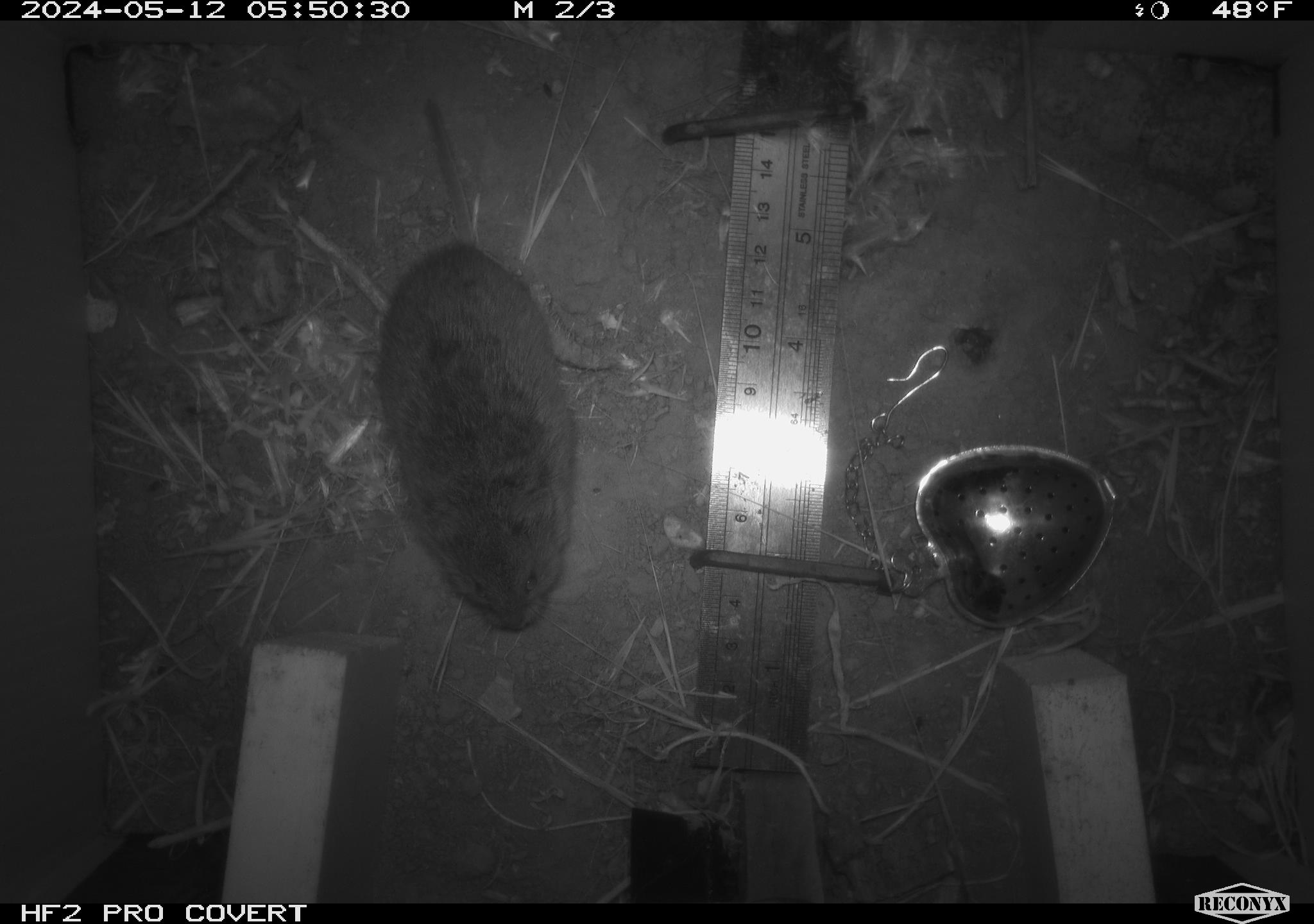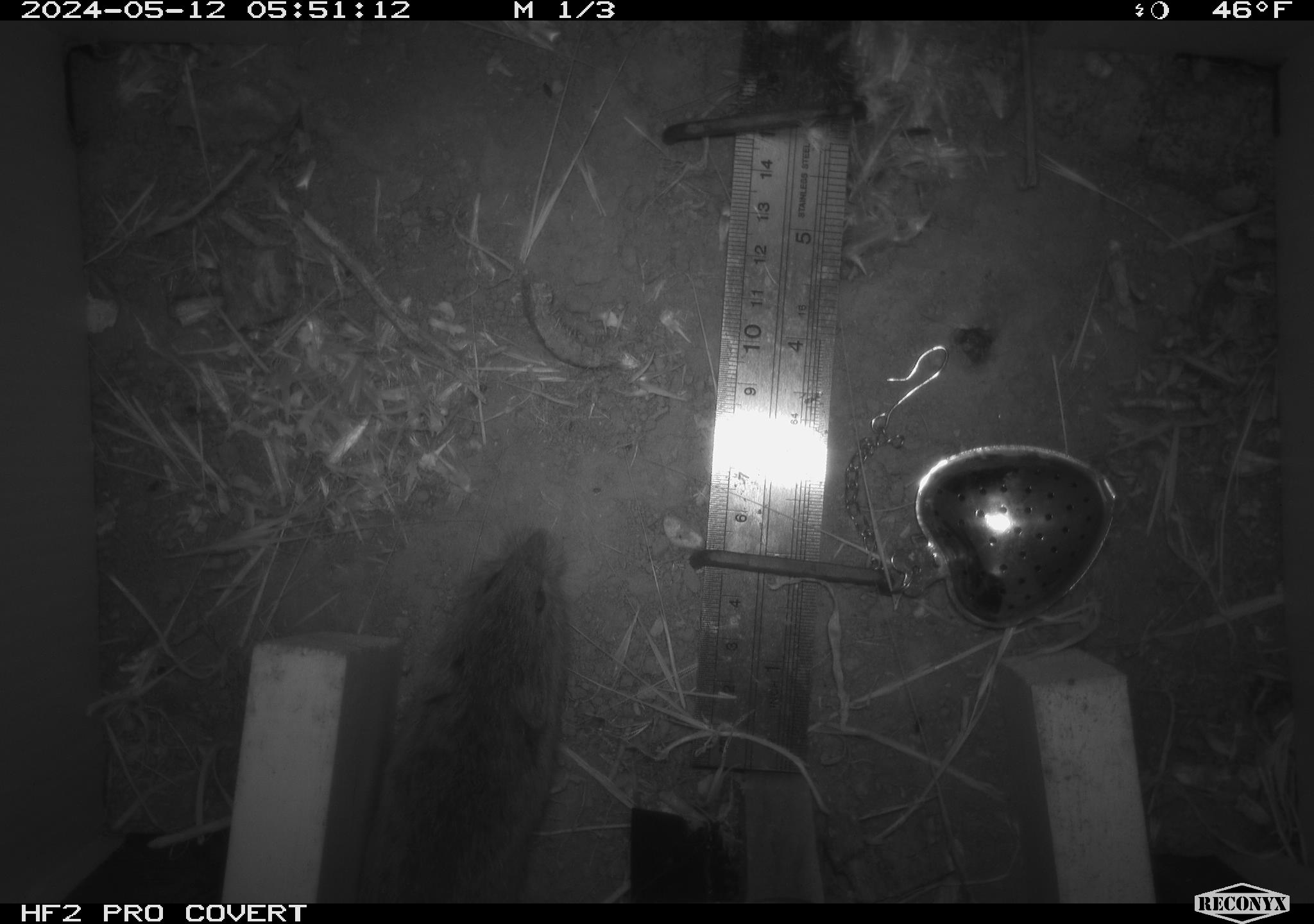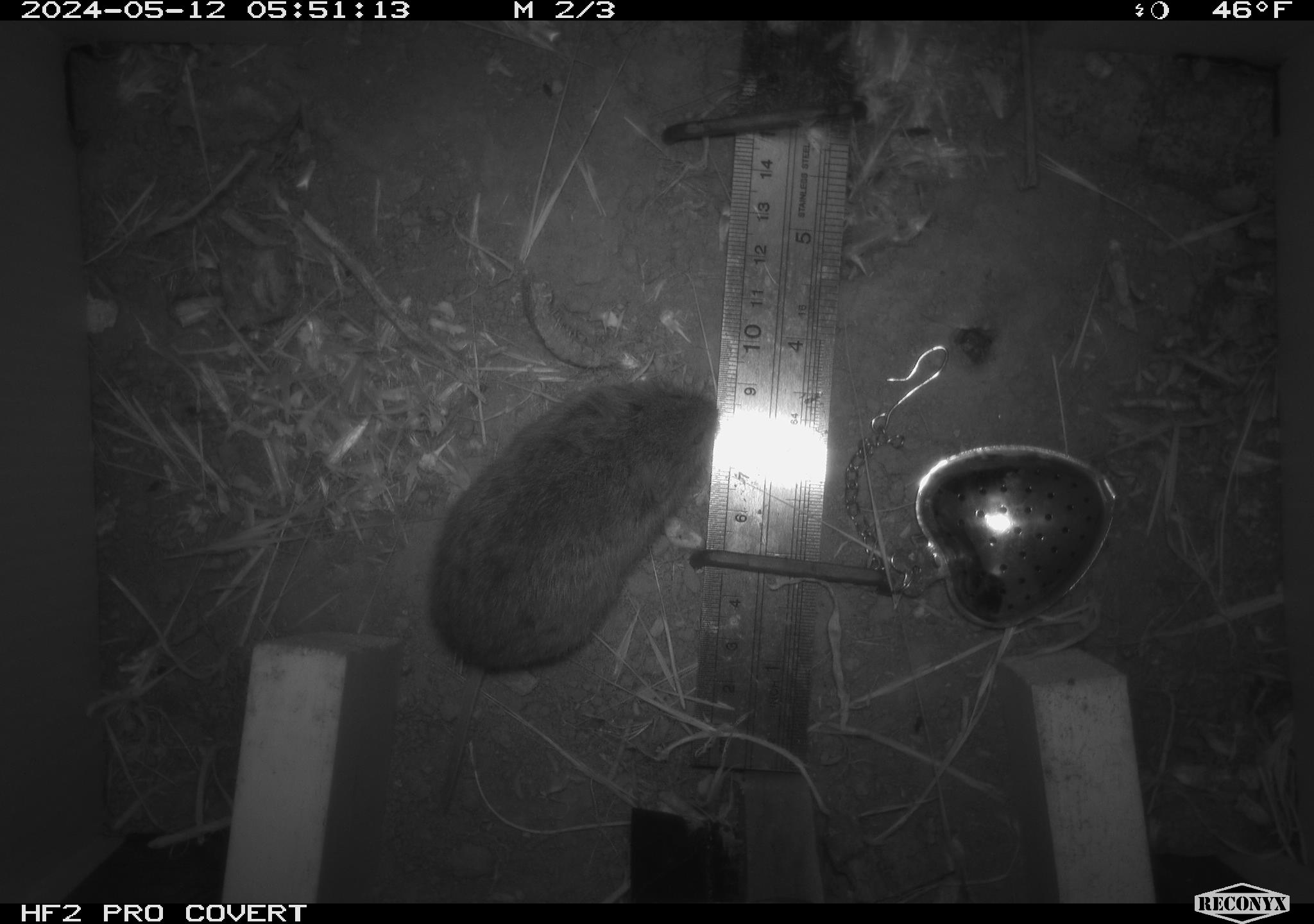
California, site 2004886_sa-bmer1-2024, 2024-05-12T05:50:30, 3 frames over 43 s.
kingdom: Animalia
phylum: Chordata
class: Mammalia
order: Rodentia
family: Cricetidae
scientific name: Arvicolinae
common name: voles, lemmings, and muskrats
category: arvicolinae subfamily